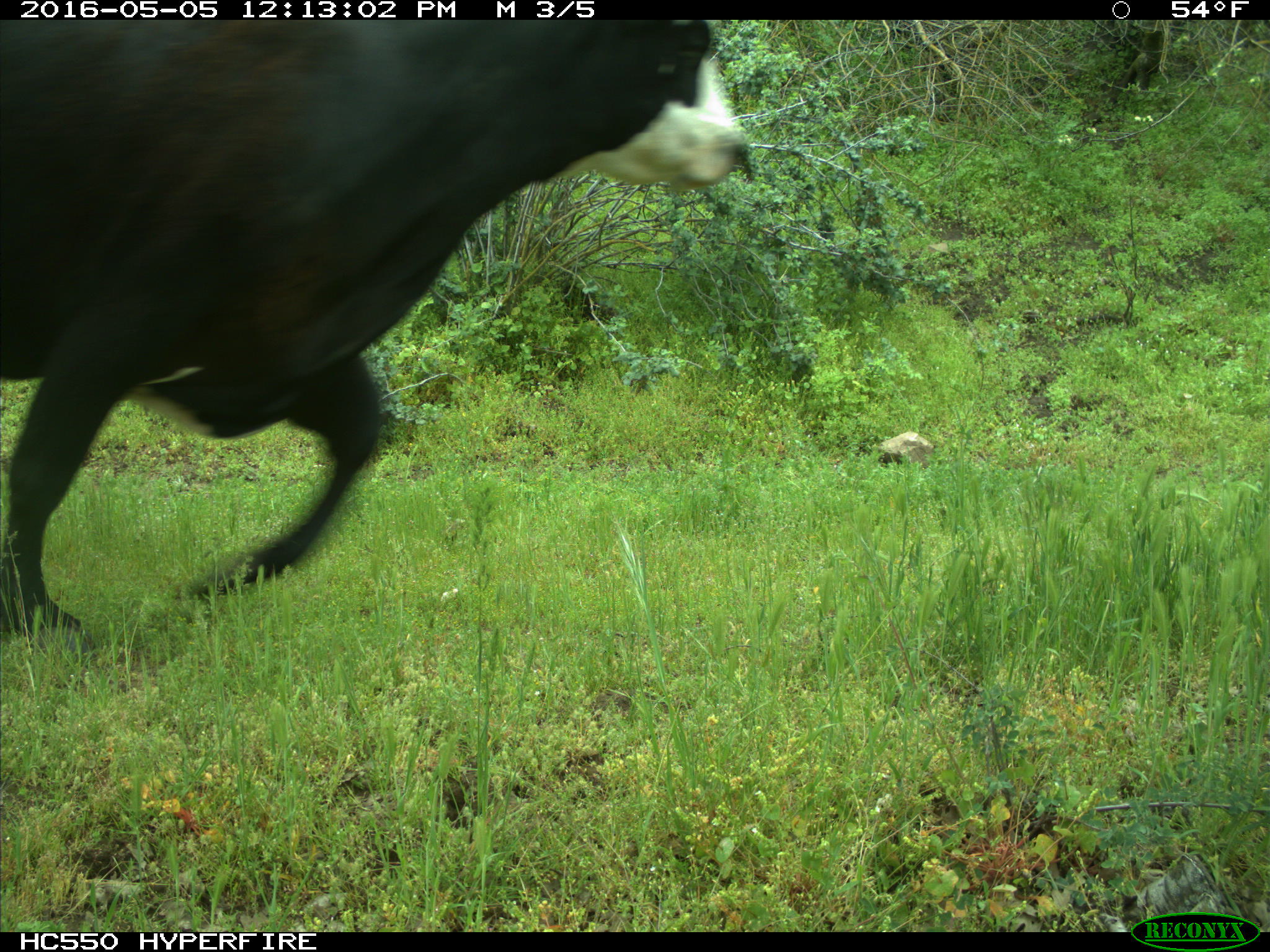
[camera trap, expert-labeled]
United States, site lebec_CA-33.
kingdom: Animalia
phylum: Chordata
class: Mammalia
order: Artiodactyla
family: Bovidae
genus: Bos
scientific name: Bos taurus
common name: domestic cow